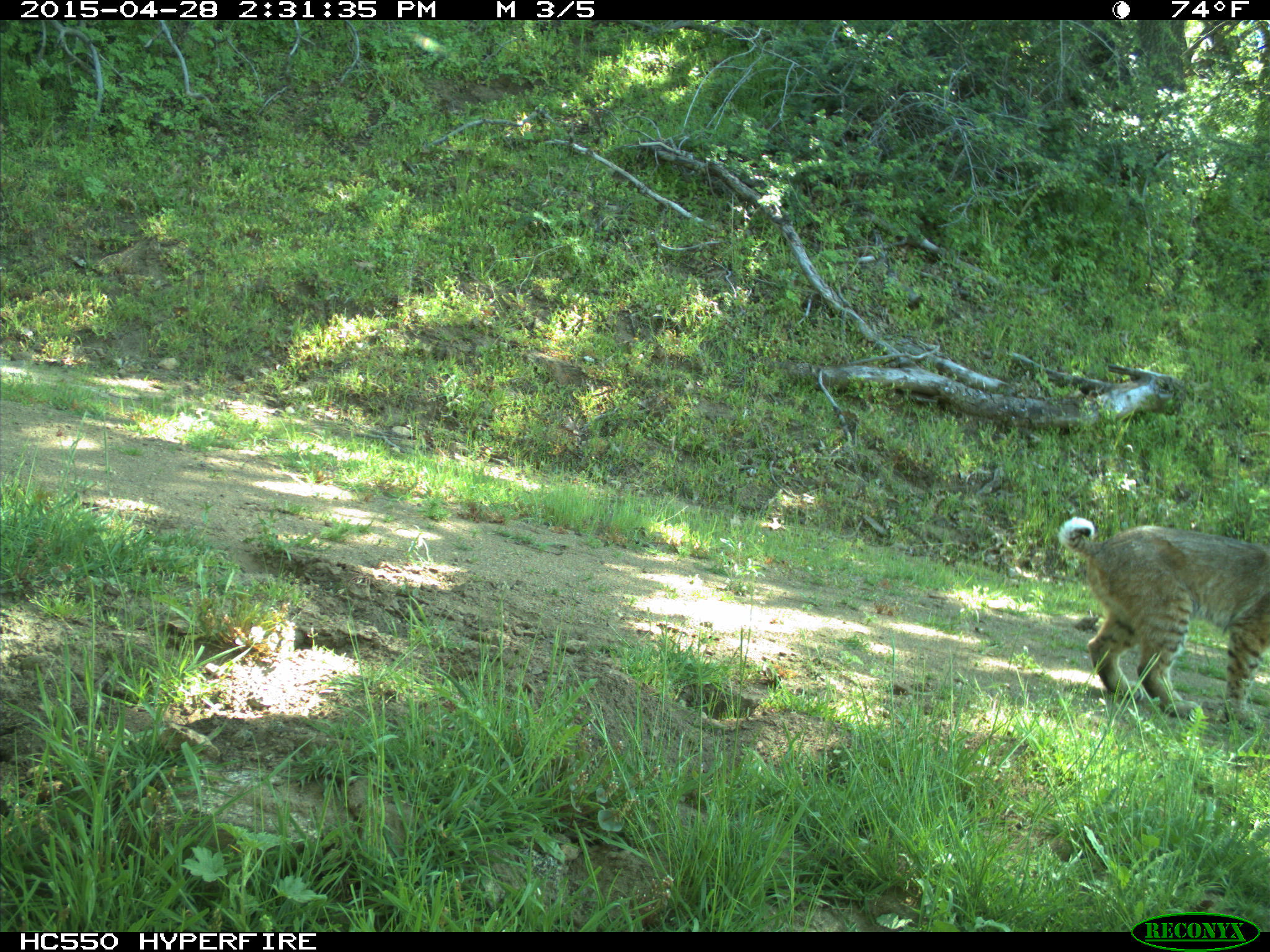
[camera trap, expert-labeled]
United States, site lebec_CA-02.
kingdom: Animalia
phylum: Chordata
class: Mammalia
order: Carnivora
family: Felidae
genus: Lynx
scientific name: Lynx rufus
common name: bobcat